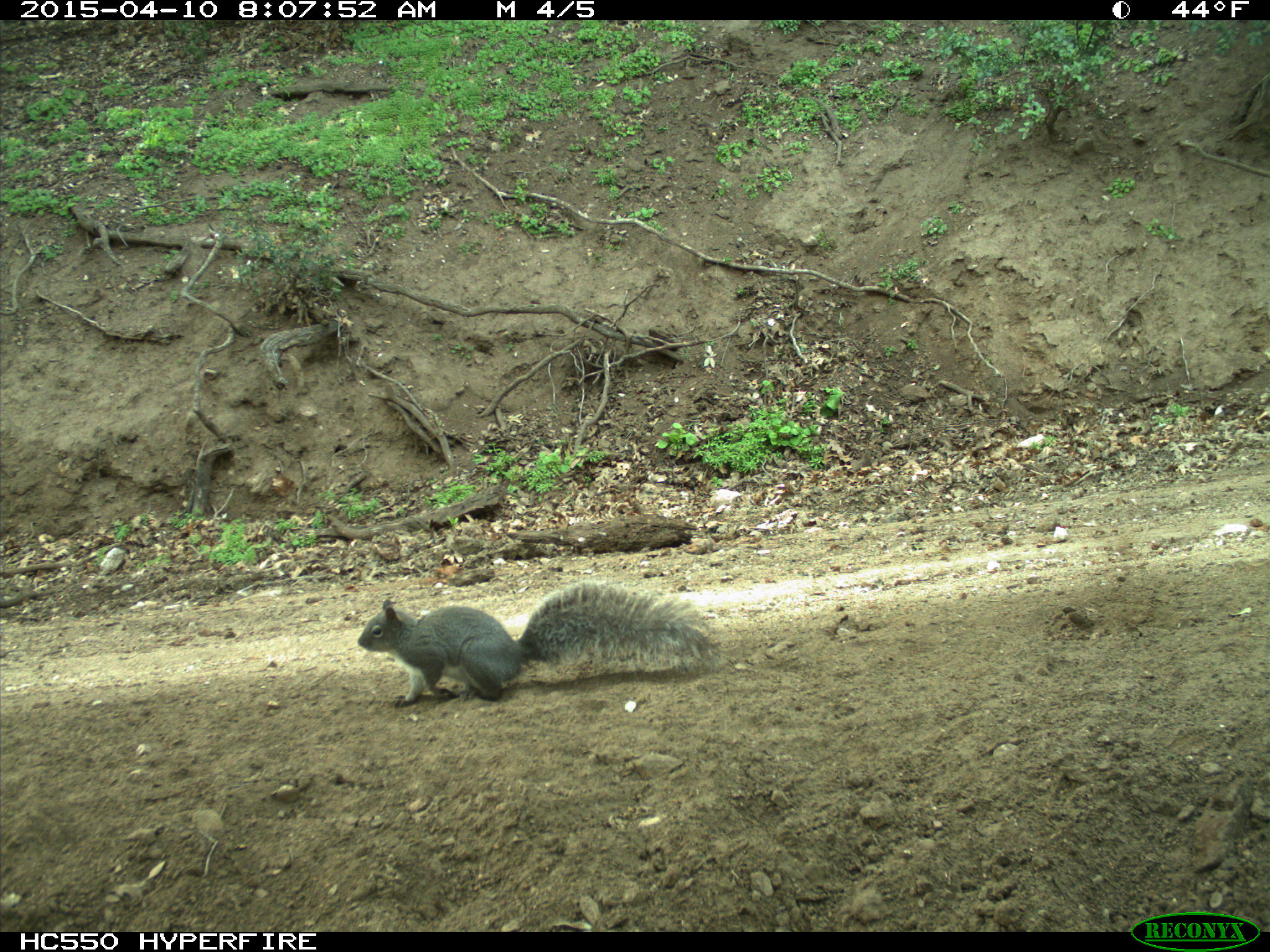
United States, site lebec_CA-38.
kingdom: Animalia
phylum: Chordata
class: Mammalia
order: Rodentia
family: Sciuridae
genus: Sciurus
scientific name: Sciurus carolinensis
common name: eastern gray squirrel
Sciurus carolinensis (eastern gray squirrel).